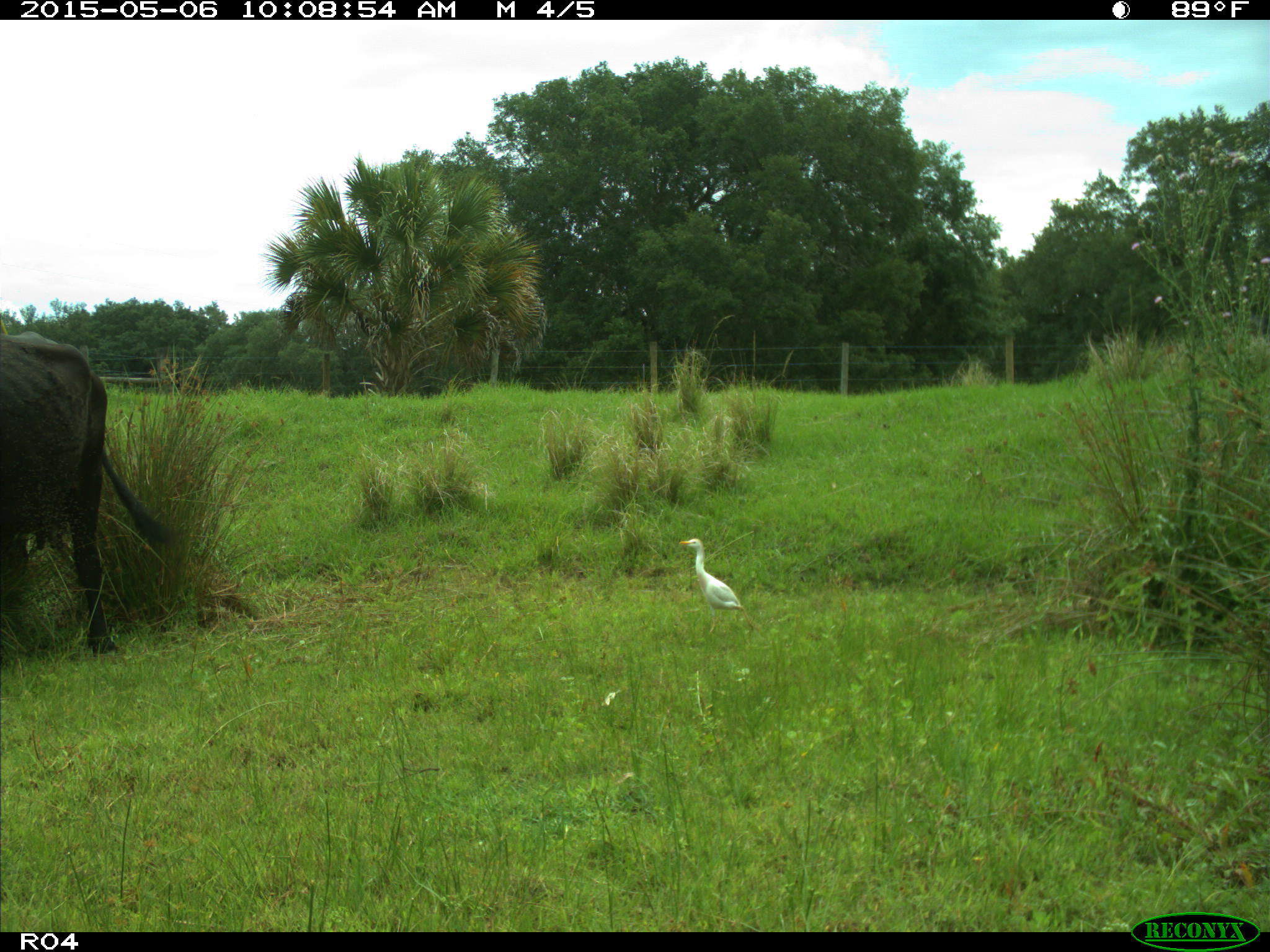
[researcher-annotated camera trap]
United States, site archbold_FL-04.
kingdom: Animalia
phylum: Chordata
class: Mammalia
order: Artiodactyla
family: Bovidae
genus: Bos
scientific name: Bos taurus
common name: domestic cow